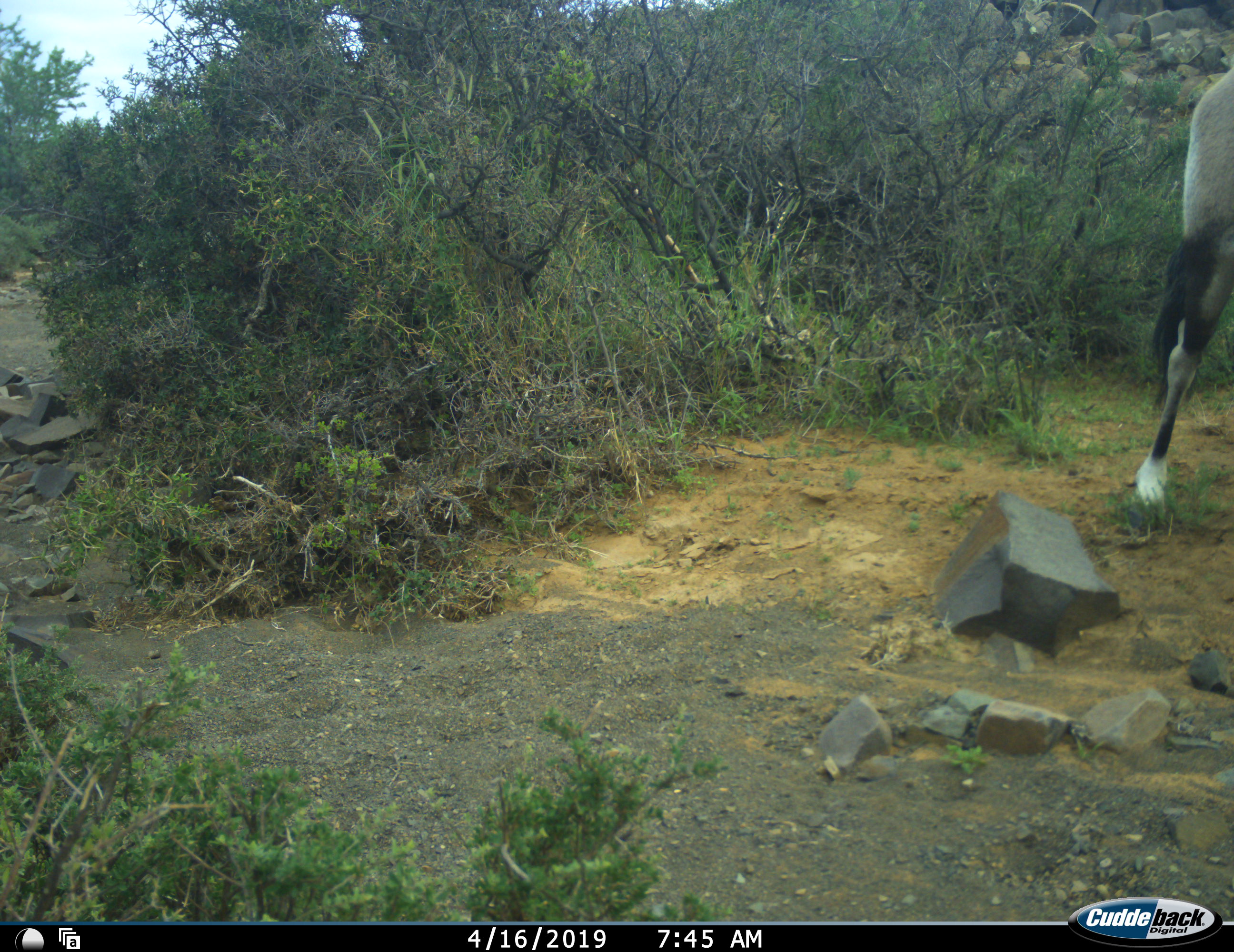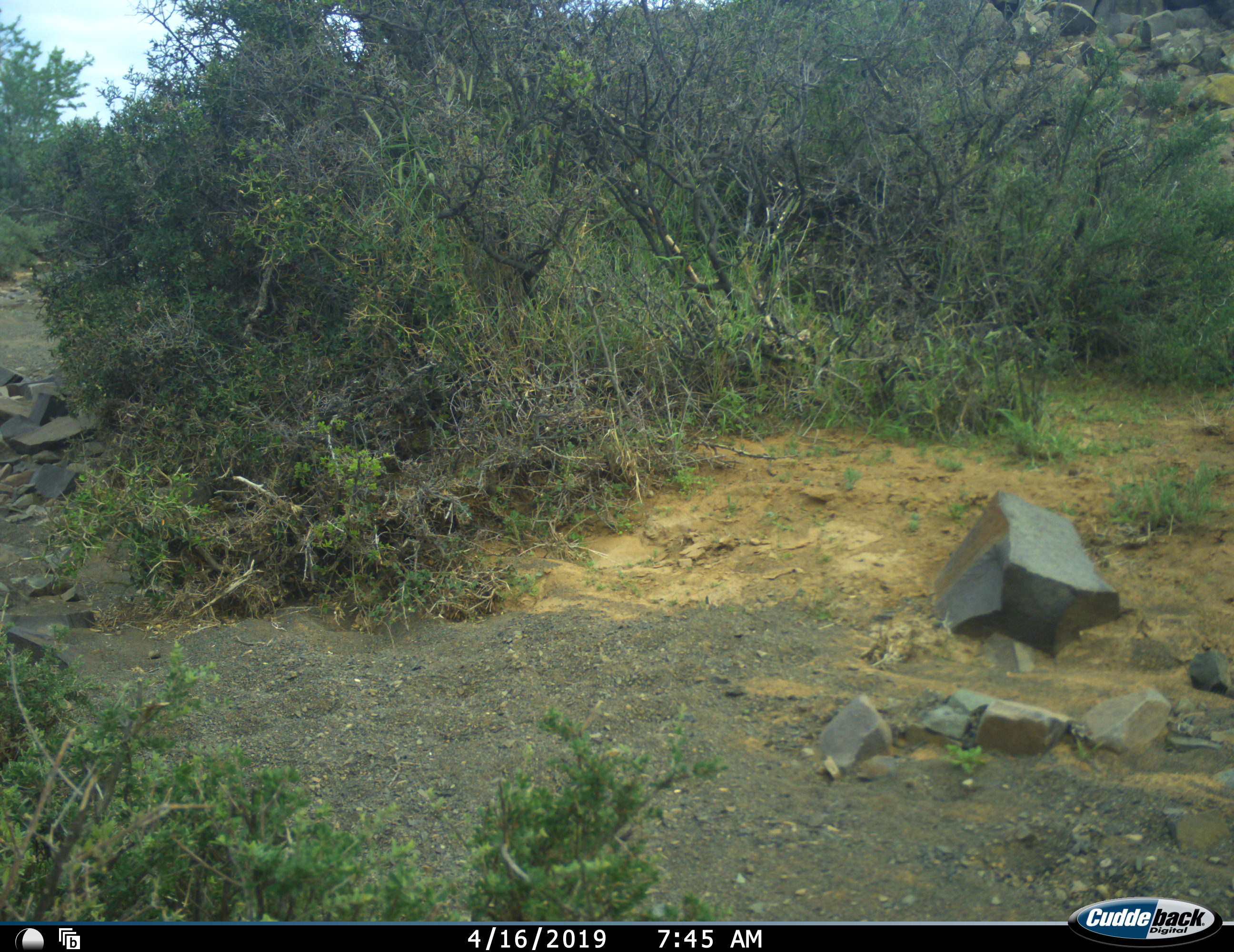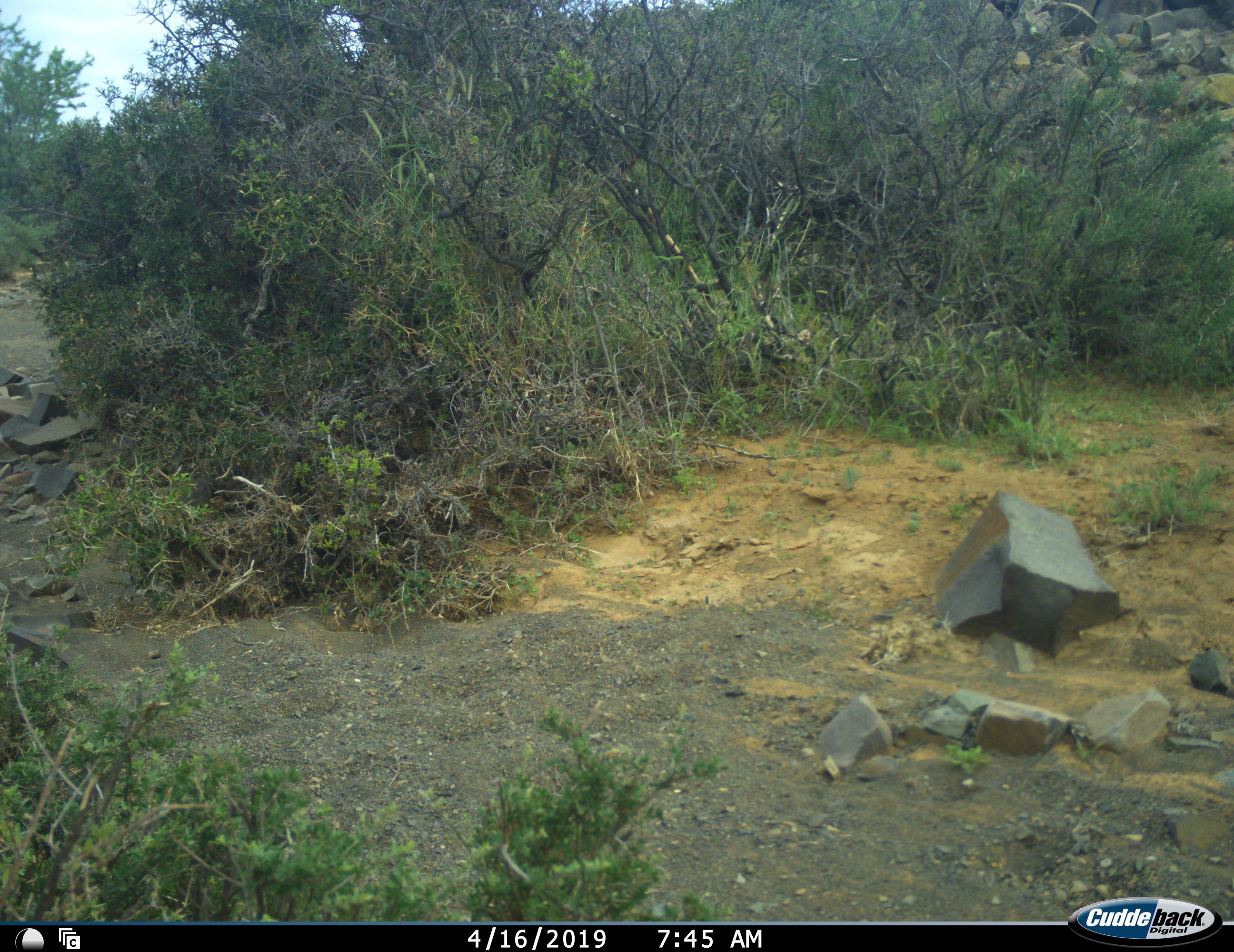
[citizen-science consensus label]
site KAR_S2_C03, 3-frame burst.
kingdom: Animalia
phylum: Chordata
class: Mammalia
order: Artiodactyla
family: Bovidae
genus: Oryx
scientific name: Oryx gazella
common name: gemsbok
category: oryx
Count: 1.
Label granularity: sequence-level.